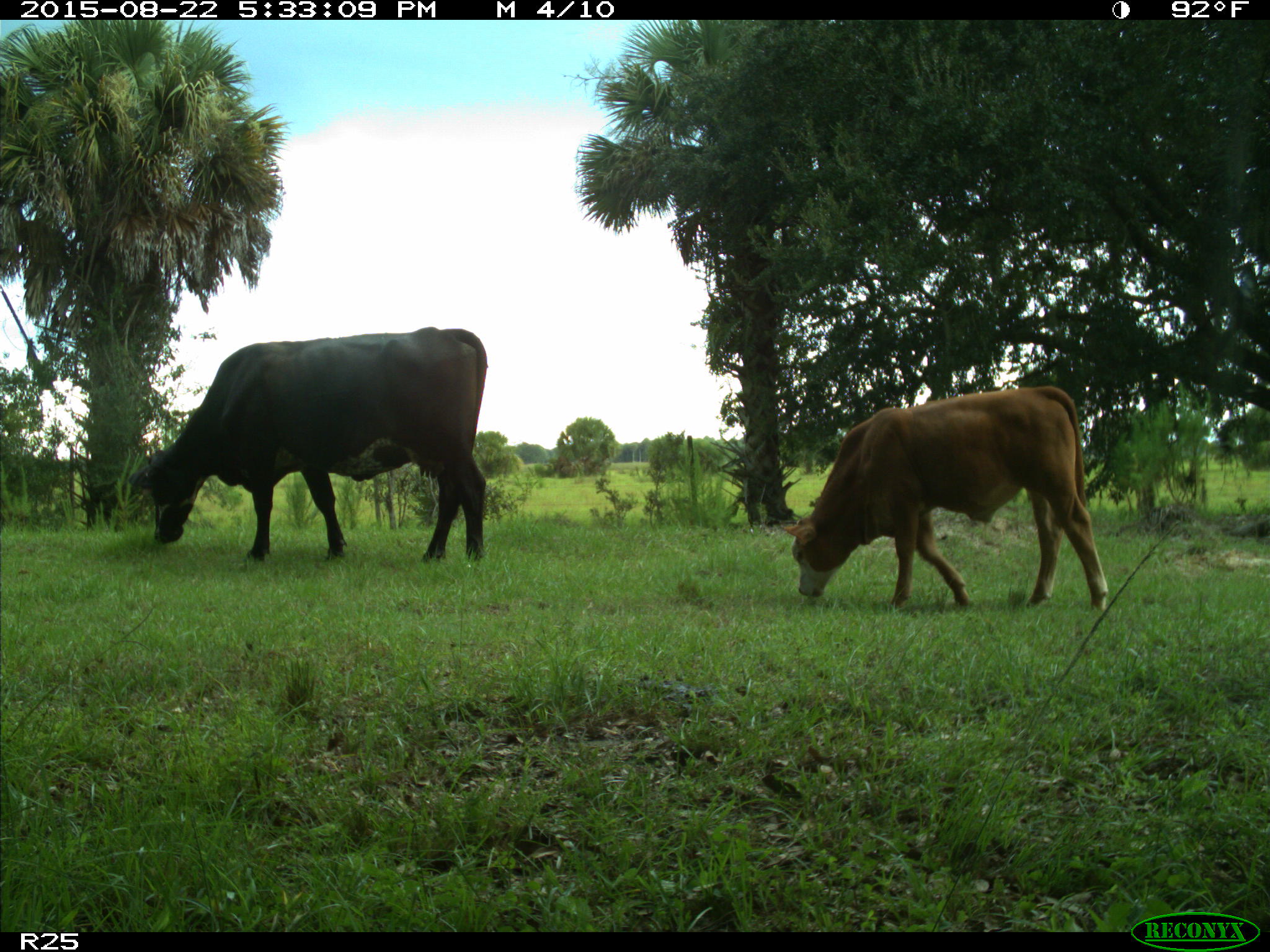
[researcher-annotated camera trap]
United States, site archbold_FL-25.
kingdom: Animalia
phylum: Chordata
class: Mammalia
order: Artiodactyla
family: Bovidae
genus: Bos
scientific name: Bos taurus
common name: domestic cow